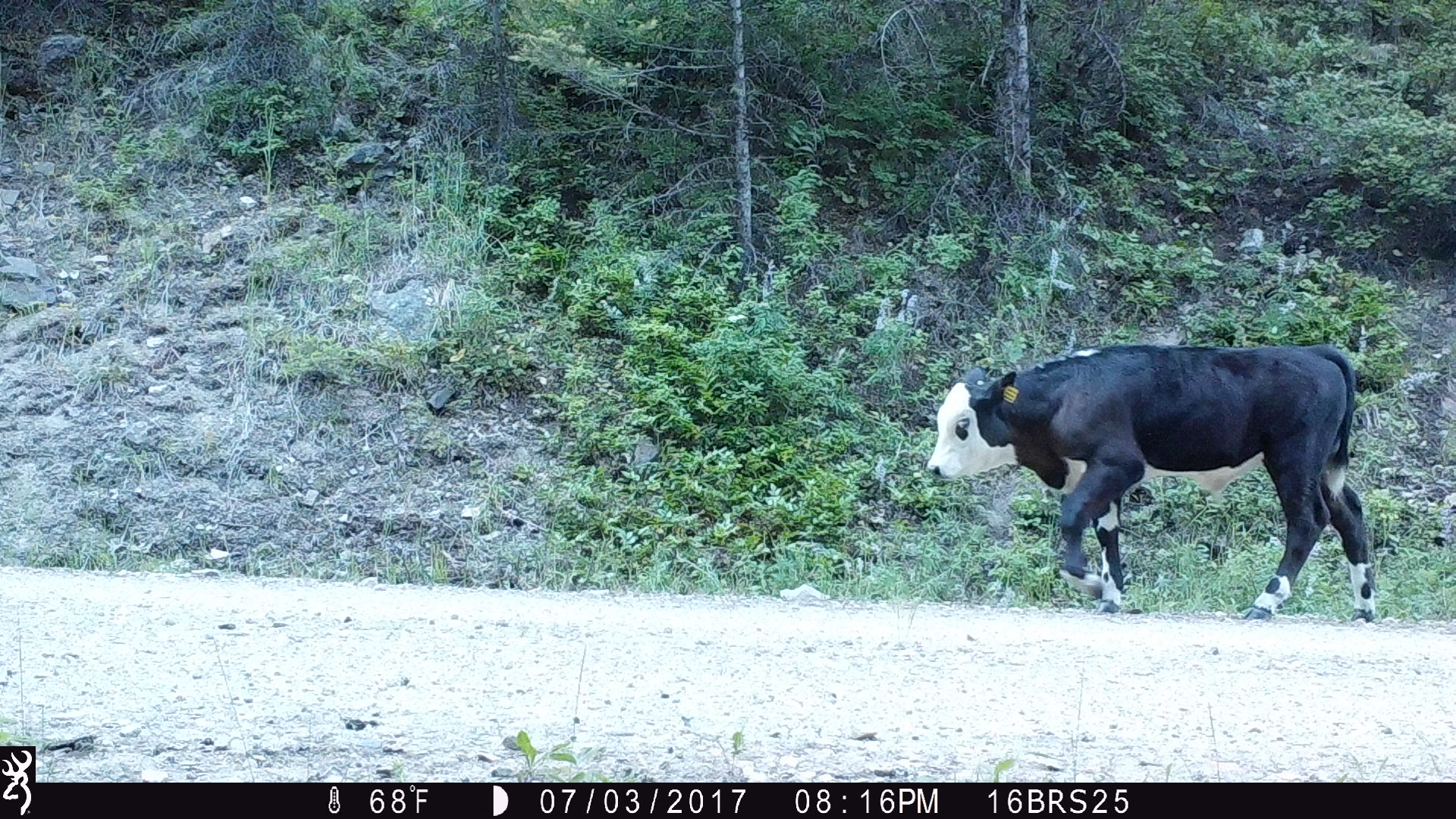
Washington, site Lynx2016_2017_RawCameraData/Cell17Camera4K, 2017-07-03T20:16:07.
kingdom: Animalia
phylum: Chordata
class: Mammalia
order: Artiodactyla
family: Bovidae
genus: Bos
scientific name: Bos taurus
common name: domestic cattle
Domestic cattle (Bos taurus). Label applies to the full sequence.